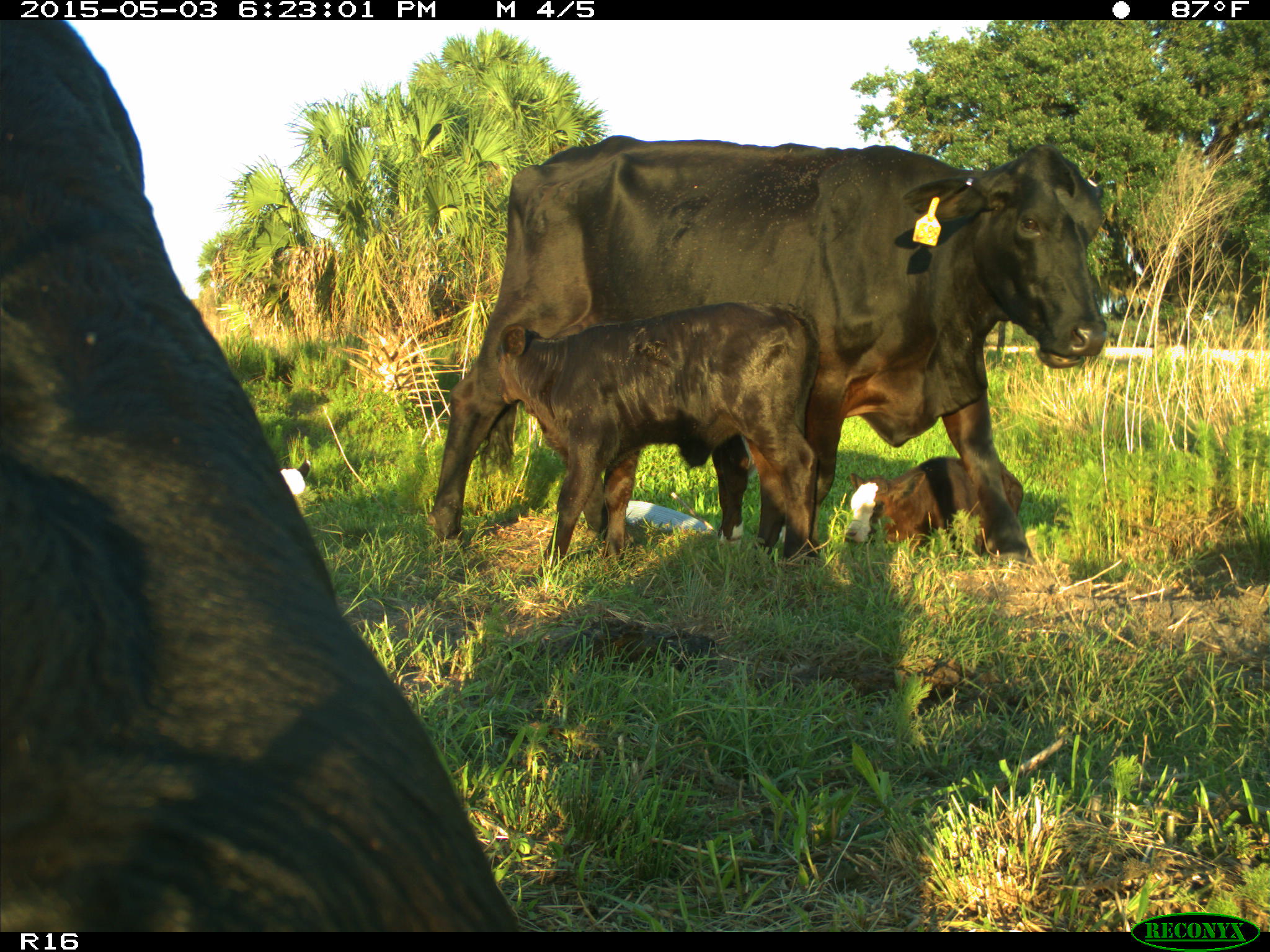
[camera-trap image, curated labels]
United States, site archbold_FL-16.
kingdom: Animalia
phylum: Chordata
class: Mammalia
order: Artiodactyla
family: Bovidae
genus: Bos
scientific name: Bos taurus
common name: domestic cow